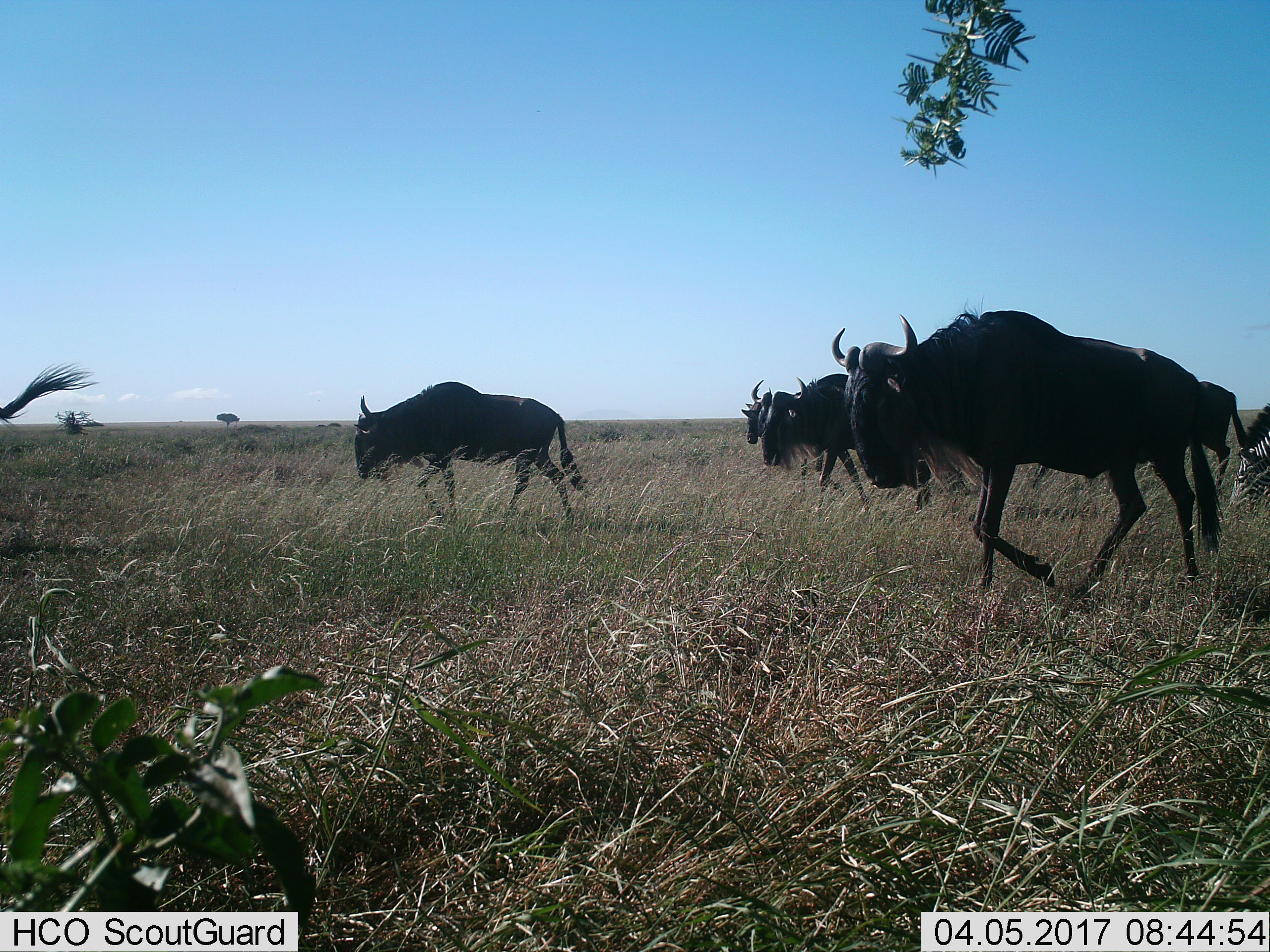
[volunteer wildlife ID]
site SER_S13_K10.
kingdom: Animalia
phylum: Chordata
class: Mammalia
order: Artiodactyla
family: Bovidae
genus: Connochaetes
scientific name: Connochaetes taurinus taurinus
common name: blue wildebeest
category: wildebeestblue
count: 5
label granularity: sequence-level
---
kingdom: Animalia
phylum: Chordata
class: Mammalia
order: Perissodactyla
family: Equidae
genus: Equus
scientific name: Equus quagga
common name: plains zebra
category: zebraplains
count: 1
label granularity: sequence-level